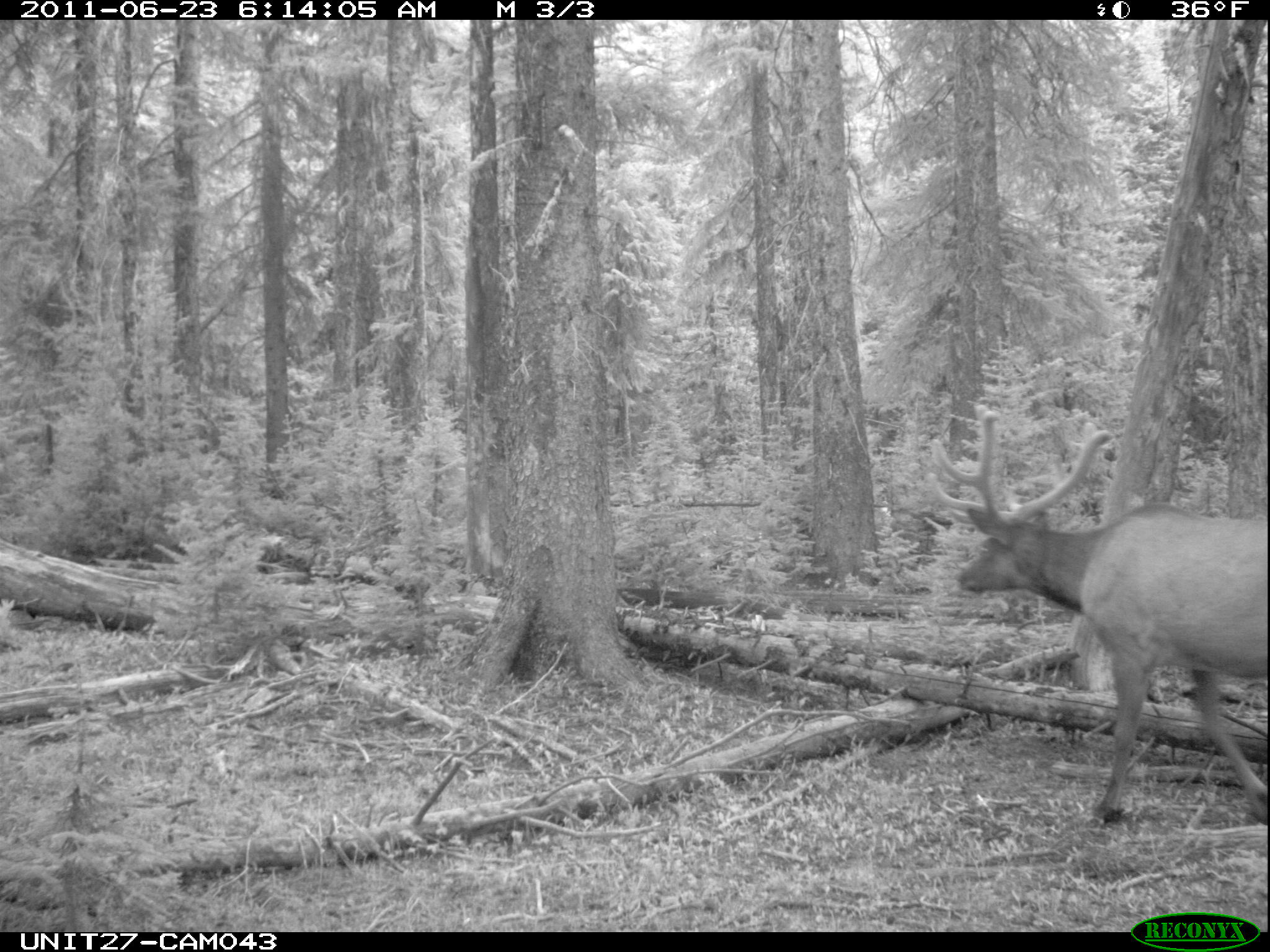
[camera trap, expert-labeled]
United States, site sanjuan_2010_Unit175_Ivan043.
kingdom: Animalia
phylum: Chordata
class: Mammalia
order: Artiodactyla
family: Cervidae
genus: Cervus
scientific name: Cervus elaphus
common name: red deer